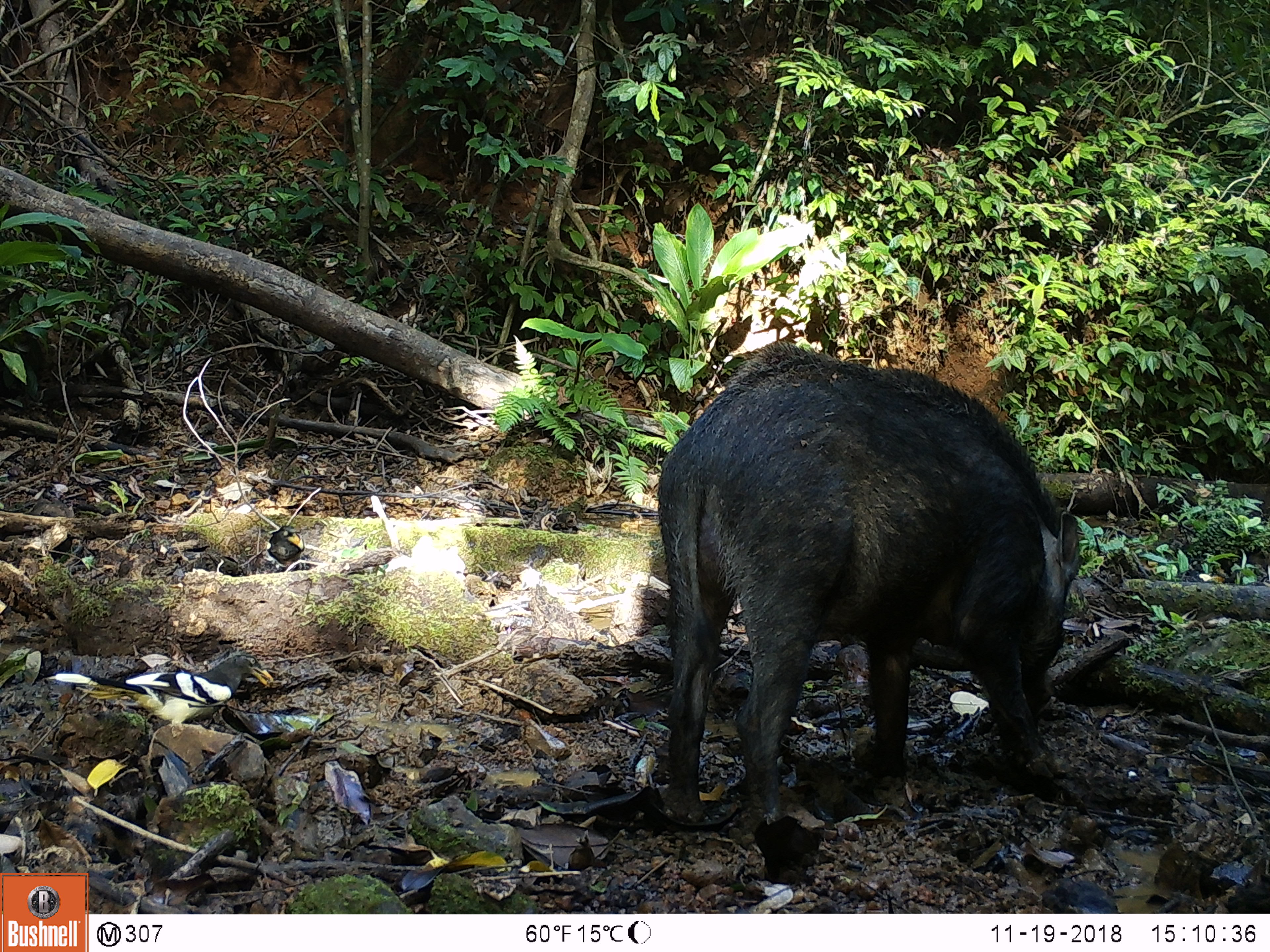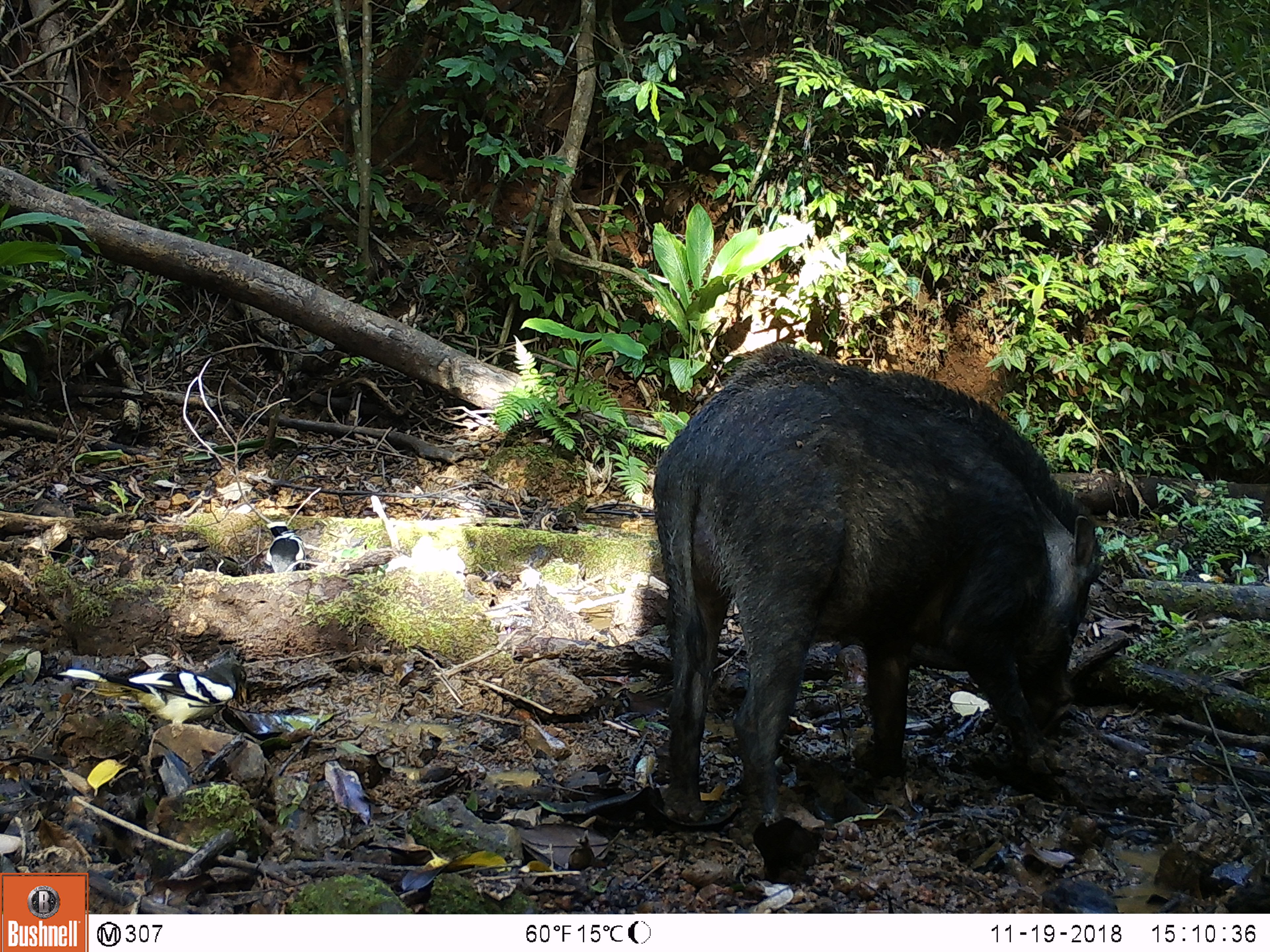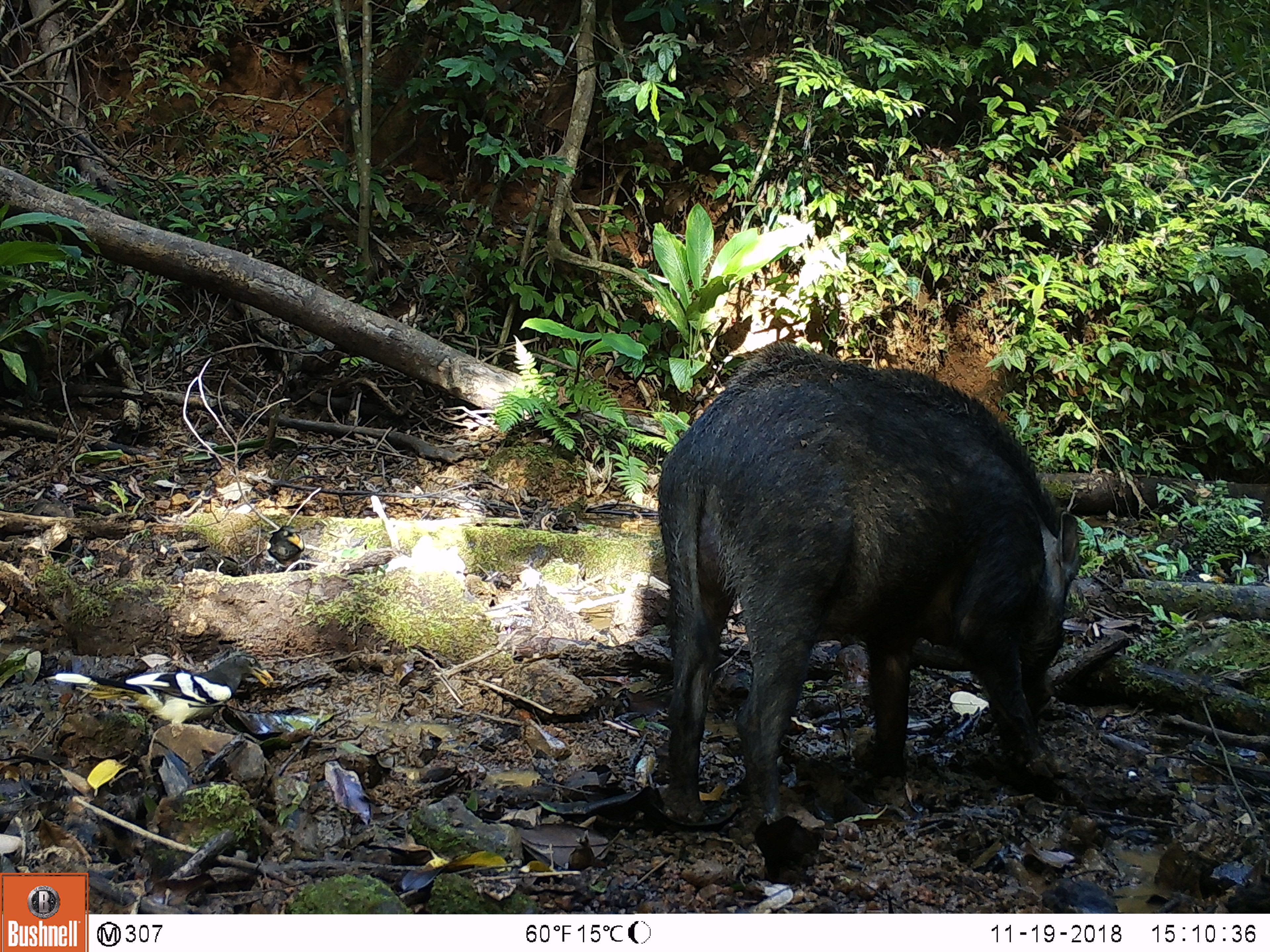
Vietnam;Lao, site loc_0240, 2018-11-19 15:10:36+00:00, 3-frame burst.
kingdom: Animalia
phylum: Chordata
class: Aves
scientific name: Aves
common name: bird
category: unidentified bird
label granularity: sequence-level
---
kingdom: Animalia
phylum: Chordata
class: Mammalia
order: Artiodactyla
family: Suidae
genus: Sus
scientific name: Sus scrofa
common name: eurasian wild pig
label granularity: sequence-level